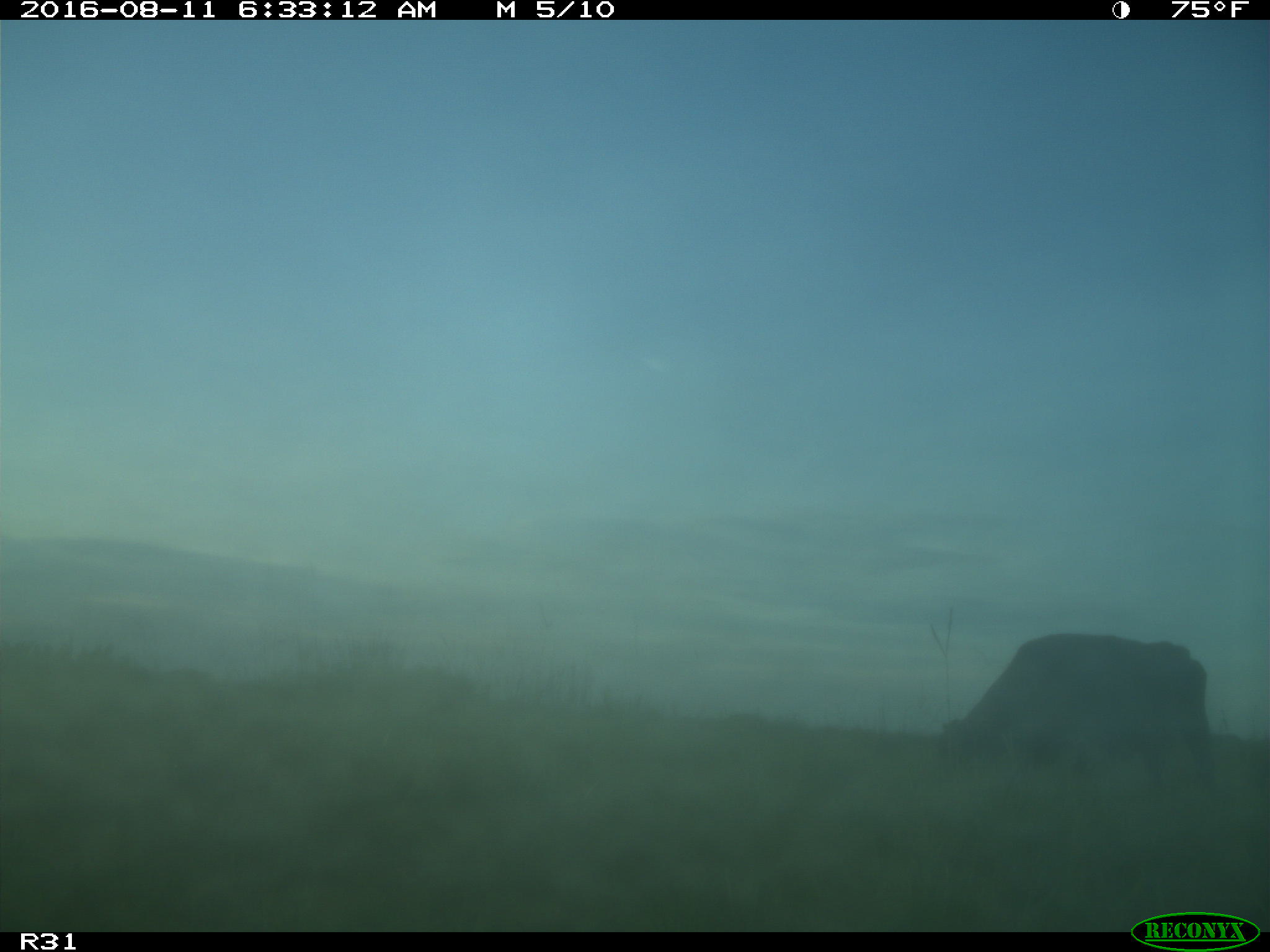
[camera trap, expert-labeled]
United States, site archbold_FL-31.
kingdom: Animalia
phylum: Chordata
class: Mammalia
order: Artiodactyla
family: Bovidae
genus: Bos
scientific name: Bos taurus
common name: domestic cow